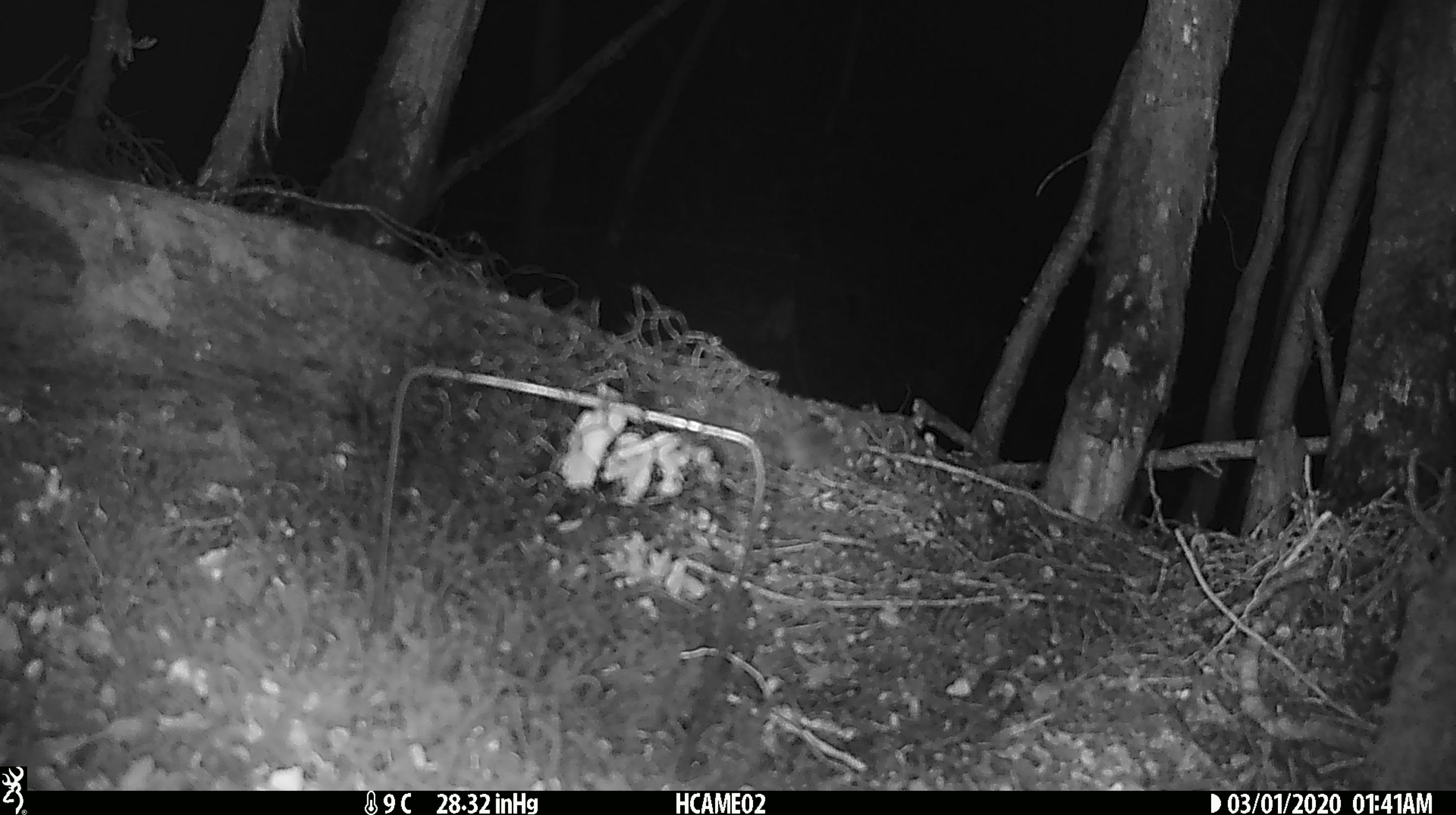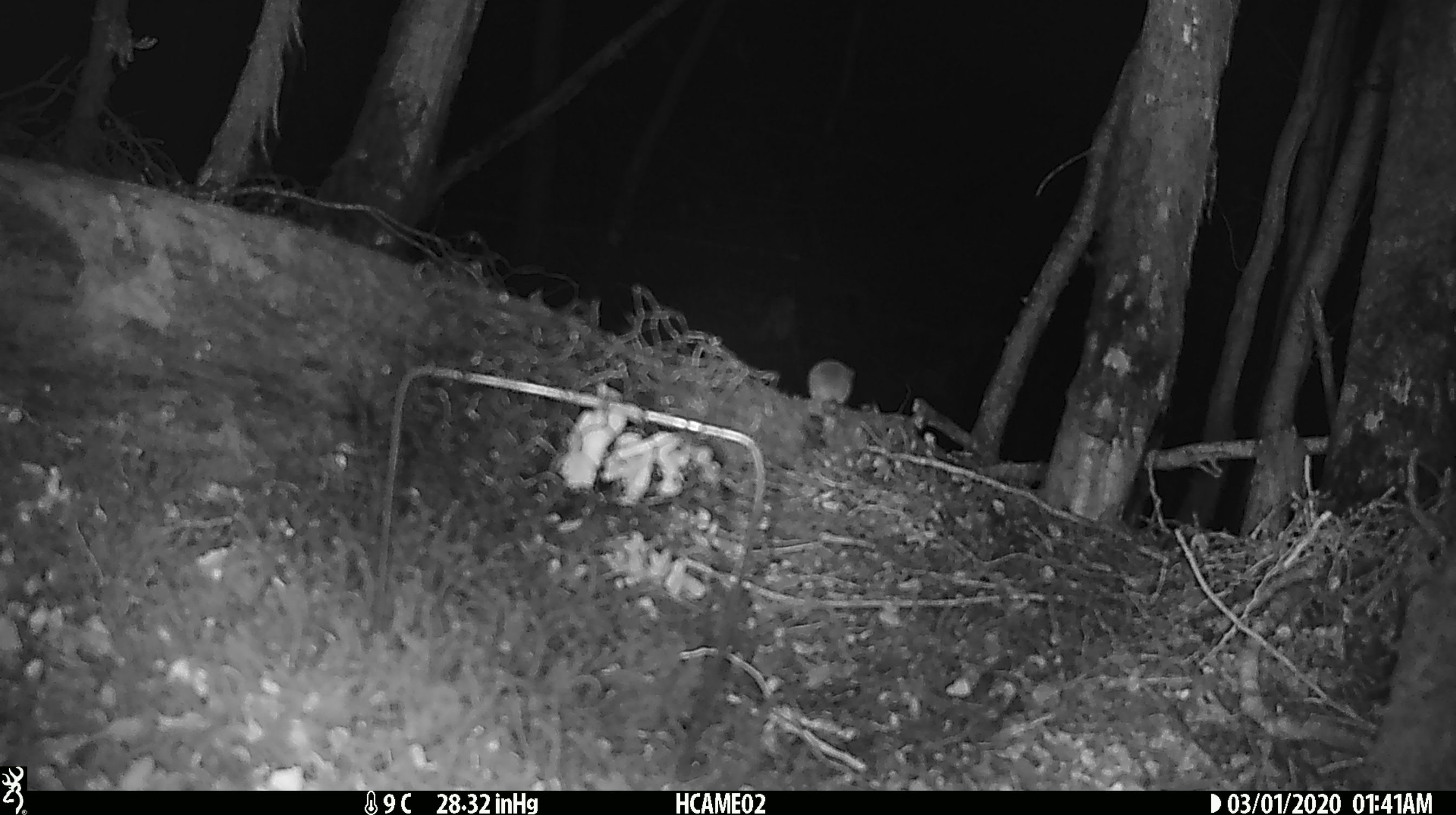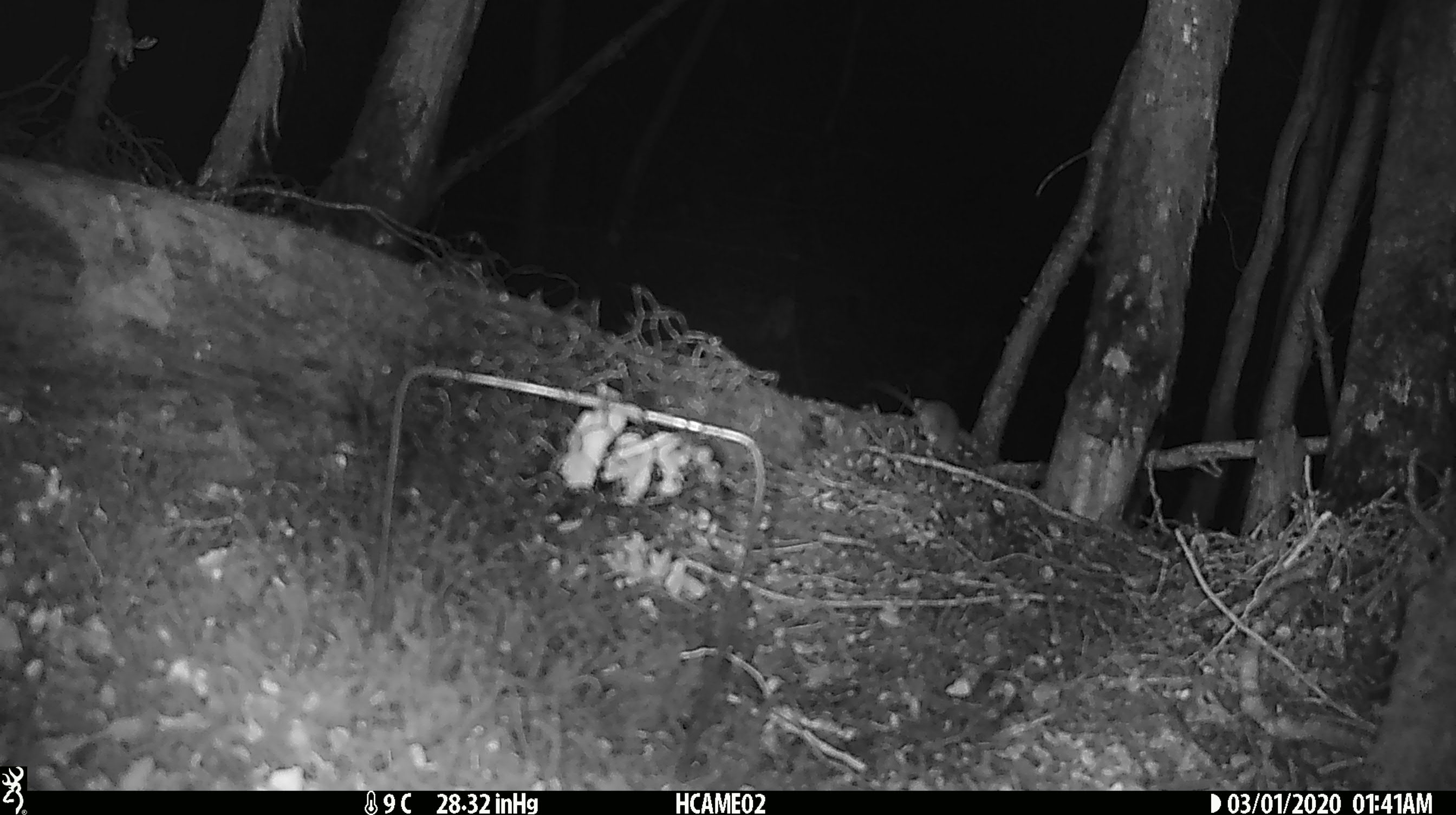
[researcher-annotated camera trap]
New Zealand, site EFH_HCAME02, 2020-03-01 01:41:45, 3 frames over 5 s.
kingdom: Animalia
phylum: Chordata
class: Mammalia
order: Rodentia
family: Muridae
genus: Mus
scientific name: Mus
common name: mouse